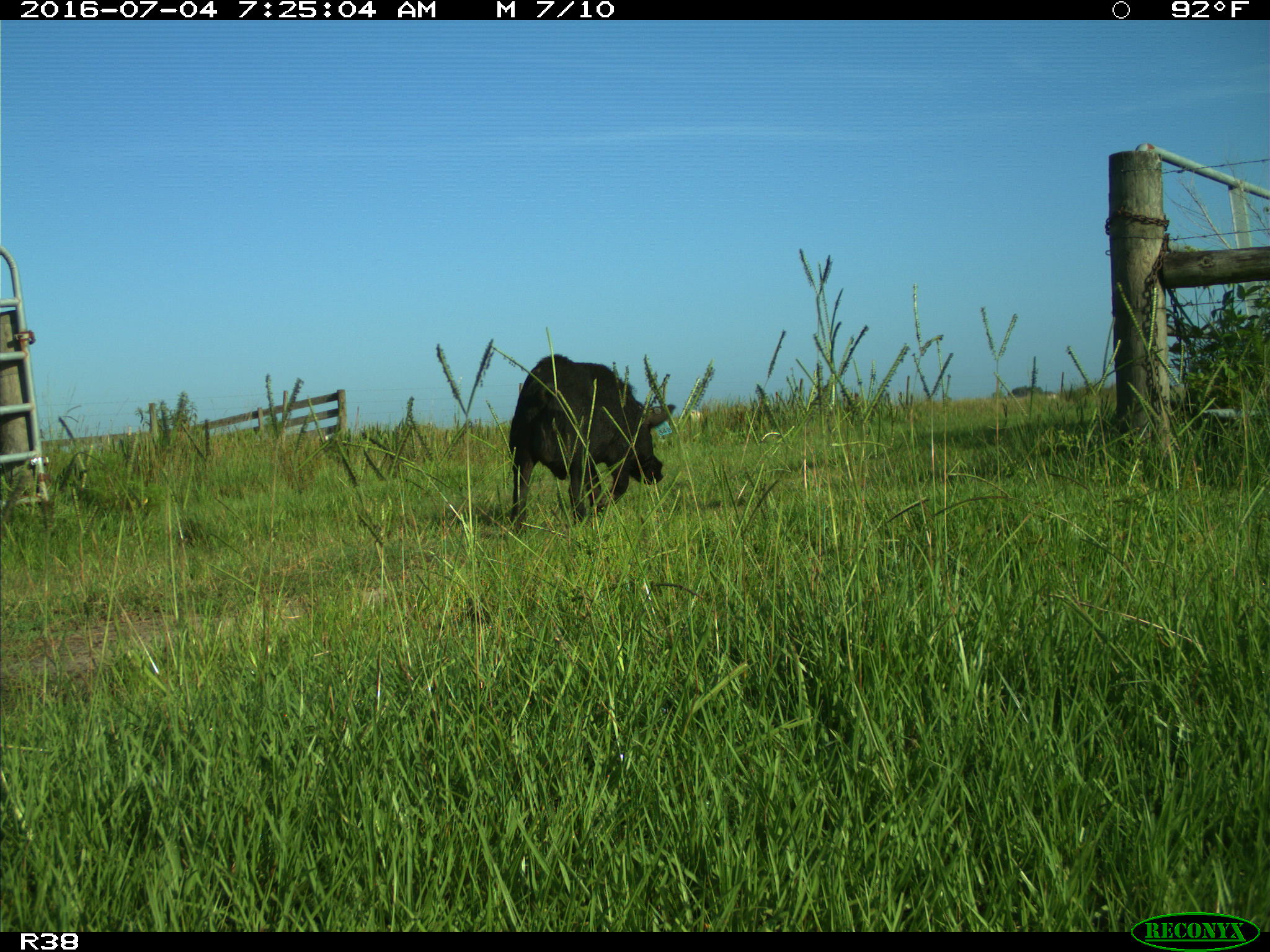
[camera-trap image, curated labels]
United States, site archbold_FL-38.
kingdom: Animalia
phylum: Chordata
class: Mammalia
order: Artiodactyla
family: Suidae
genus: Sus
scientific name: Sus scrofa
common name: wild boar